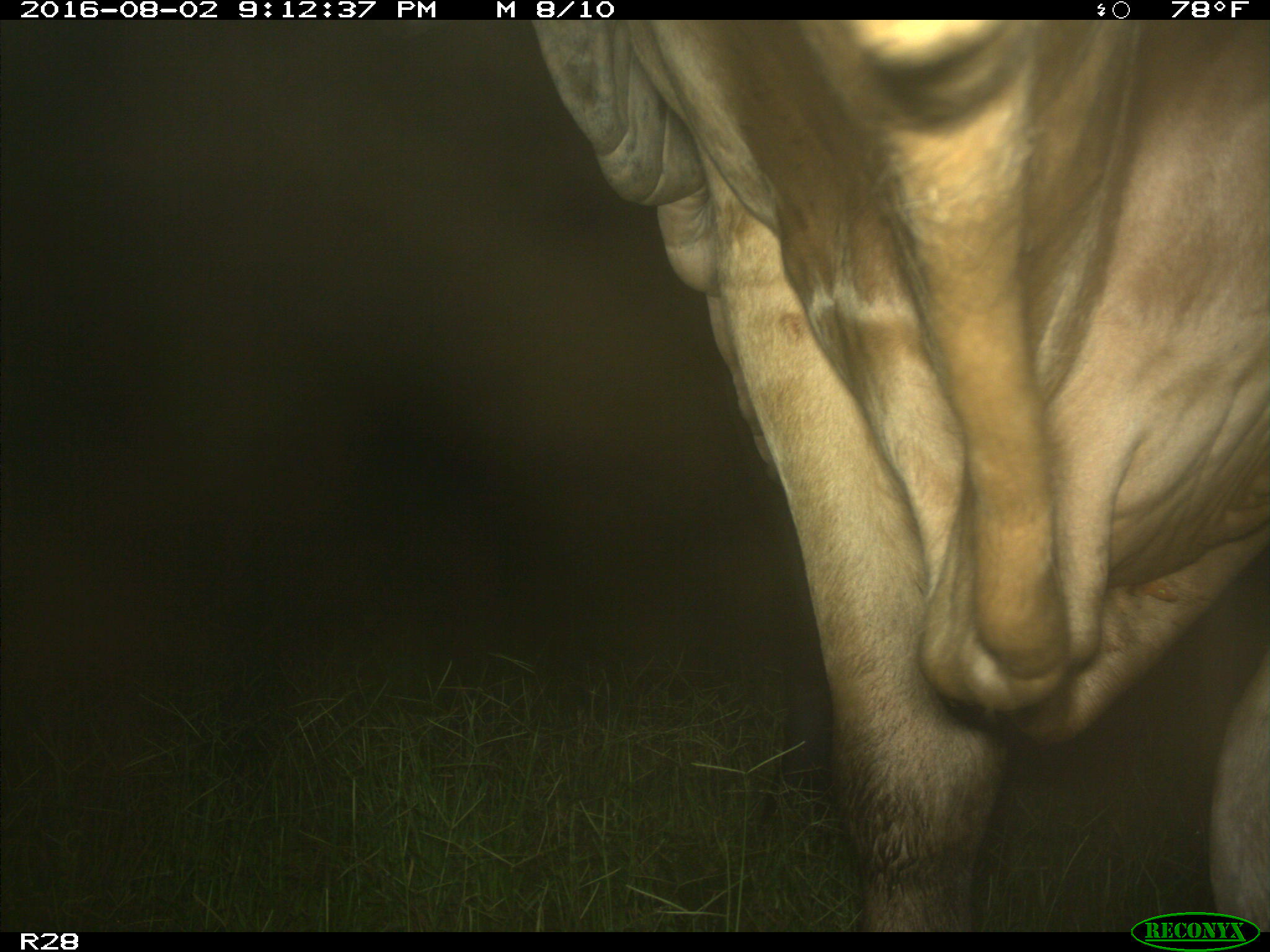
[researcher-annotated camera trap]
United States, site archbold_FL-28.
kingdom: Animalia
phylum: Chordata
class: Mammalia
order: Artiodactyla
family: Bovidae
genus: Bos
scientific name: Bos taurus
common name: domestic cow